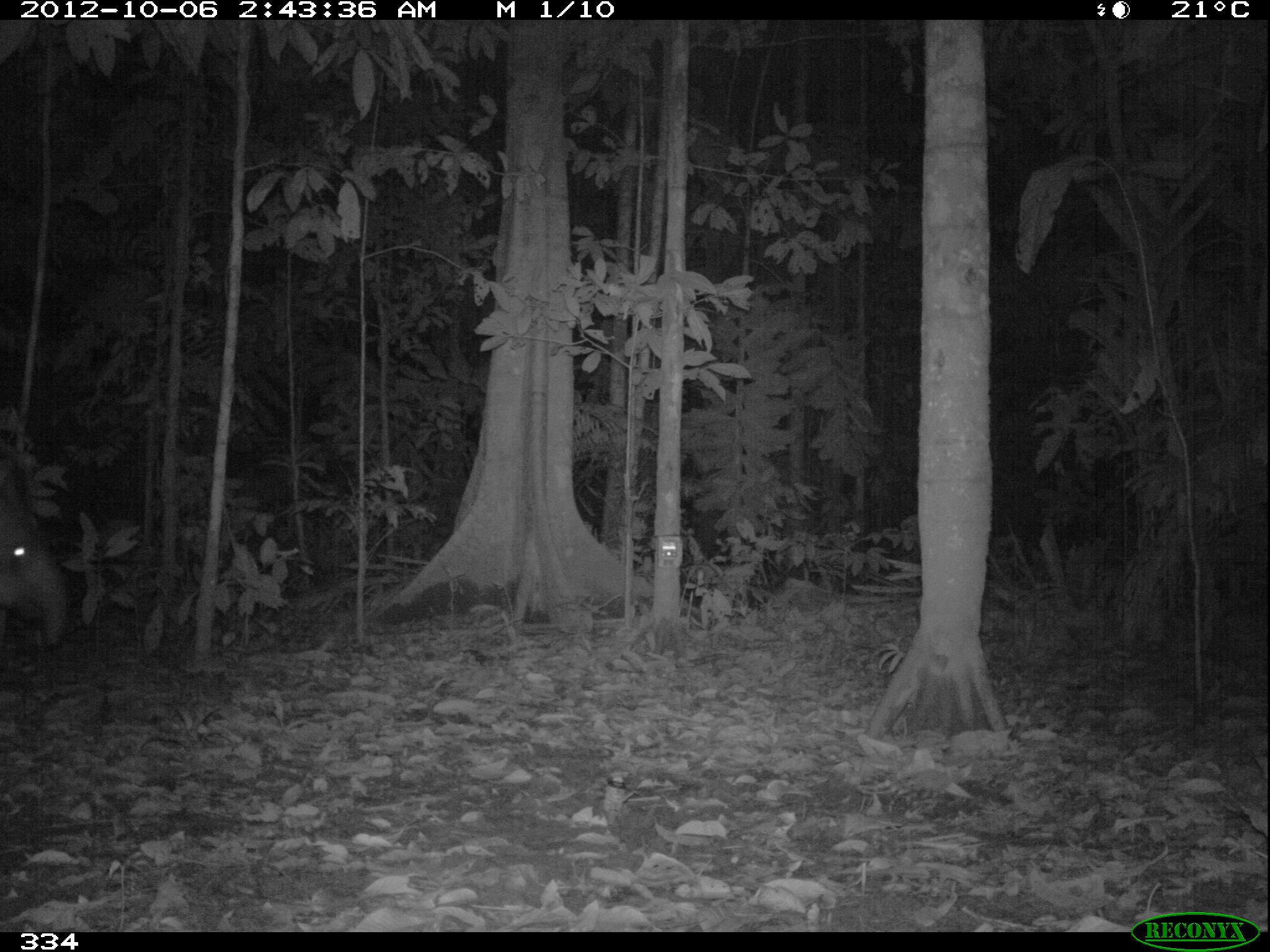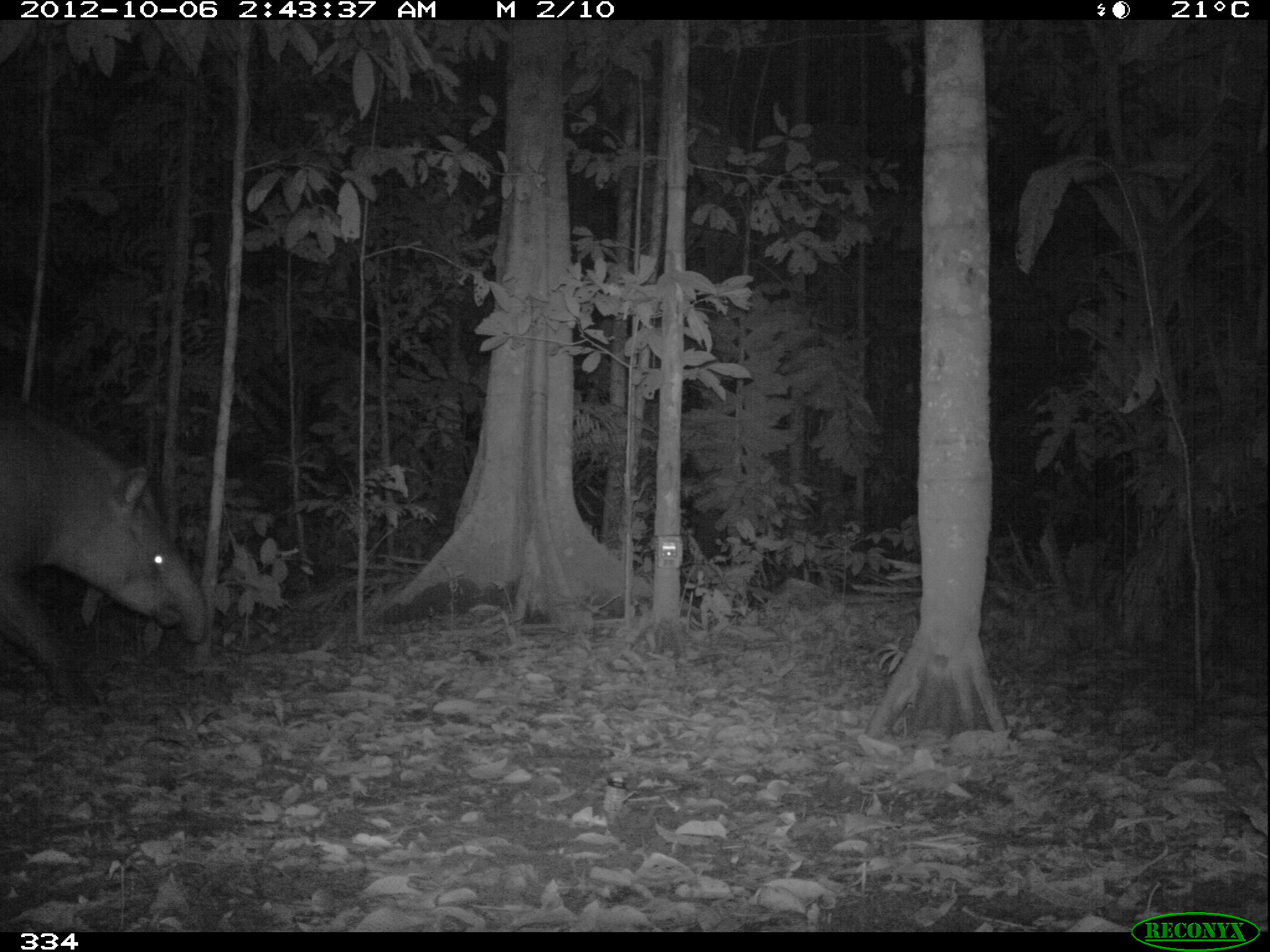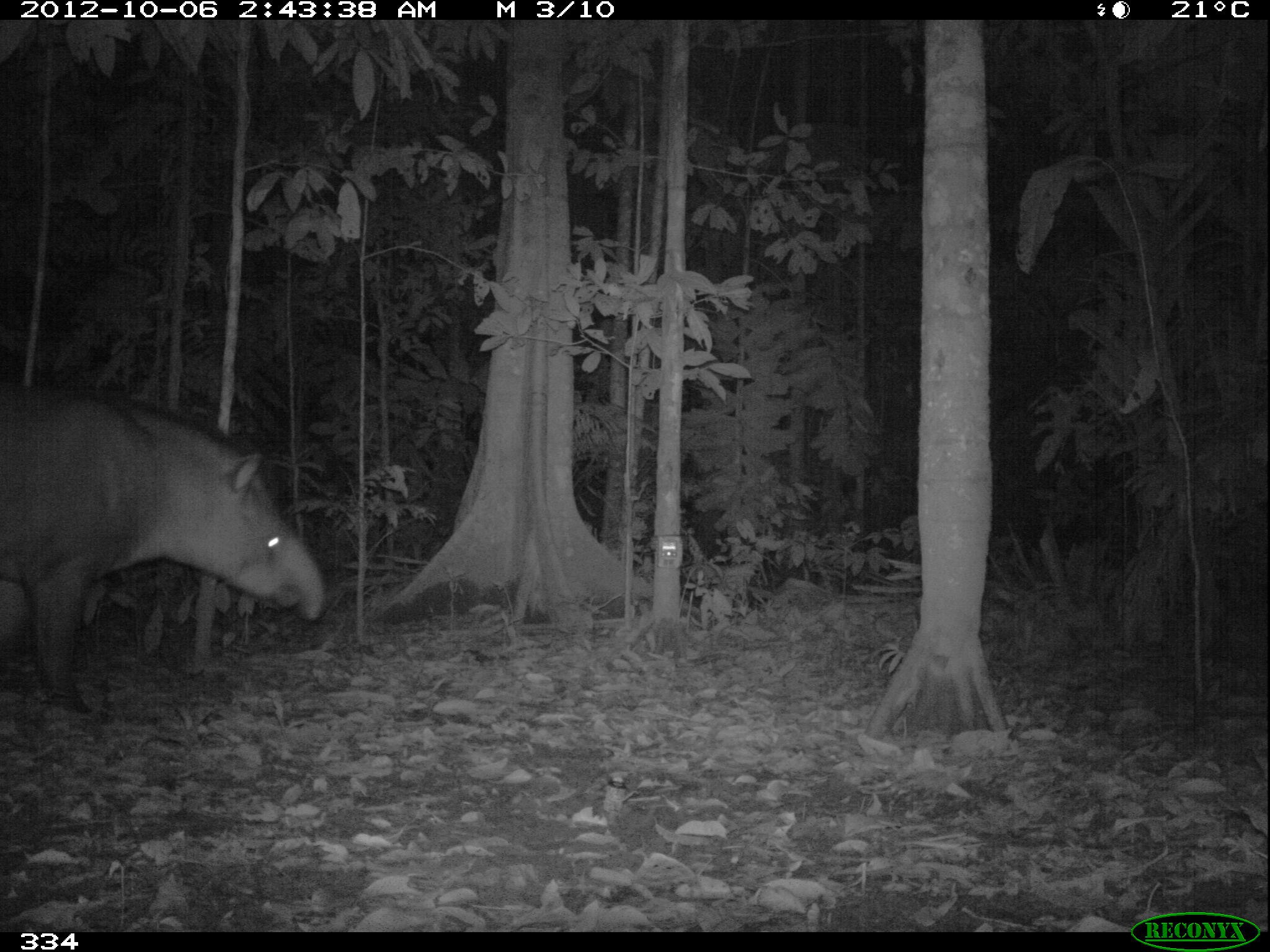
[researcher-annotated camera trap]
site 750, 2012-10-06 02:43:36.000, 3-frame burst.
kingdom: Animalia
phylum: Chordata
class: Mammalia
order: Perissodactyla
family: Tapiridae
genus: Tapirus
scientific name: Tapirus terrestris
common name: south american tapir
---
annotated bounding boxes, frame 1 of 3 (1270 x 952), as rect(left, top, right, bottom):
tapirus terrestris: rect(0, 499, 65, 647)